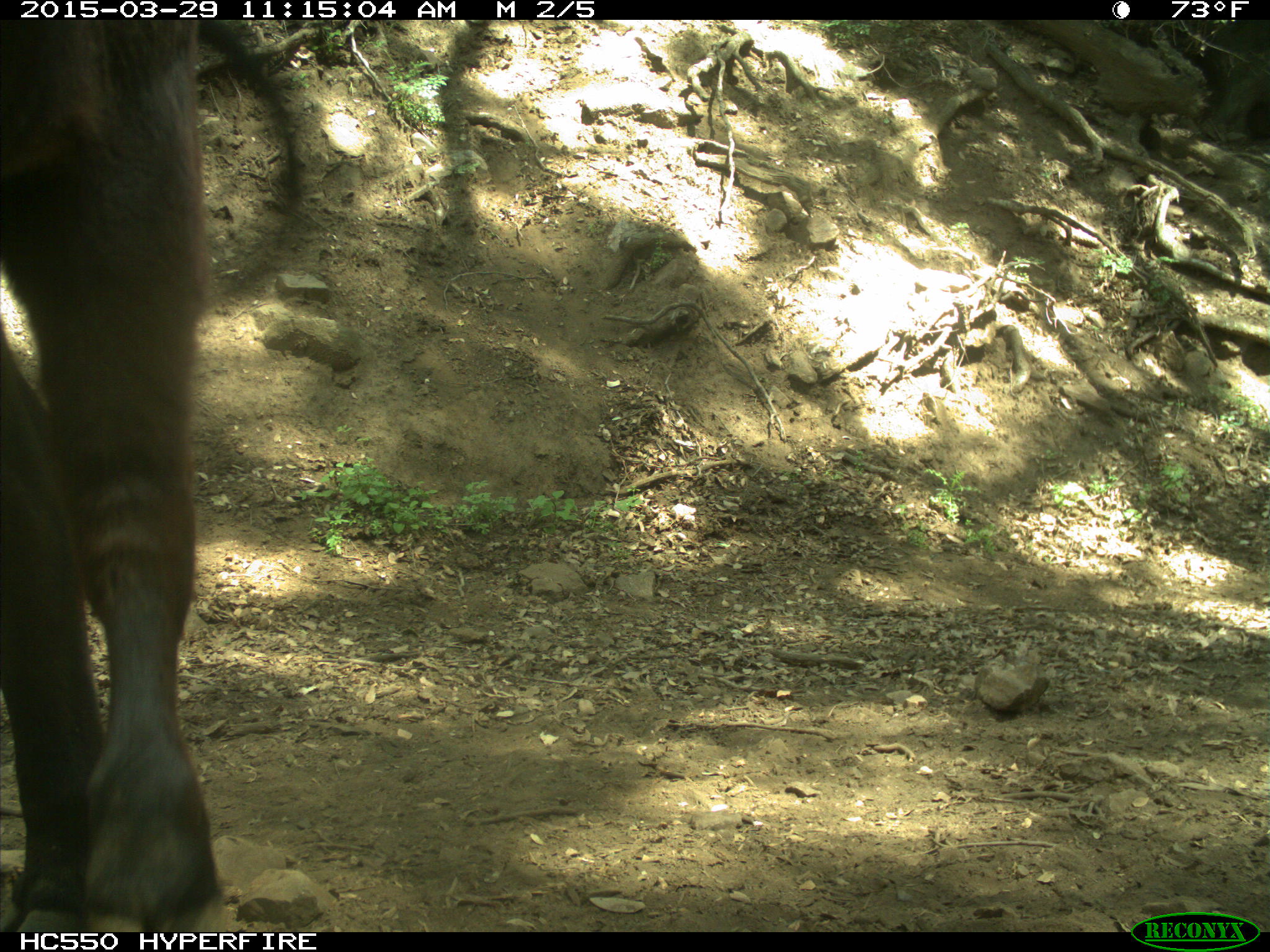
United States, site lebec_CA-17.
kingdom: Animalia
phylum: Chordata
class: Mammalia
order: Artiodactyla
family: Bovidae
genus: Bos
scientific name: Bos taurus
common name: domestic cow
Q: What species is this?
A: Bos taurus (domestic cow).